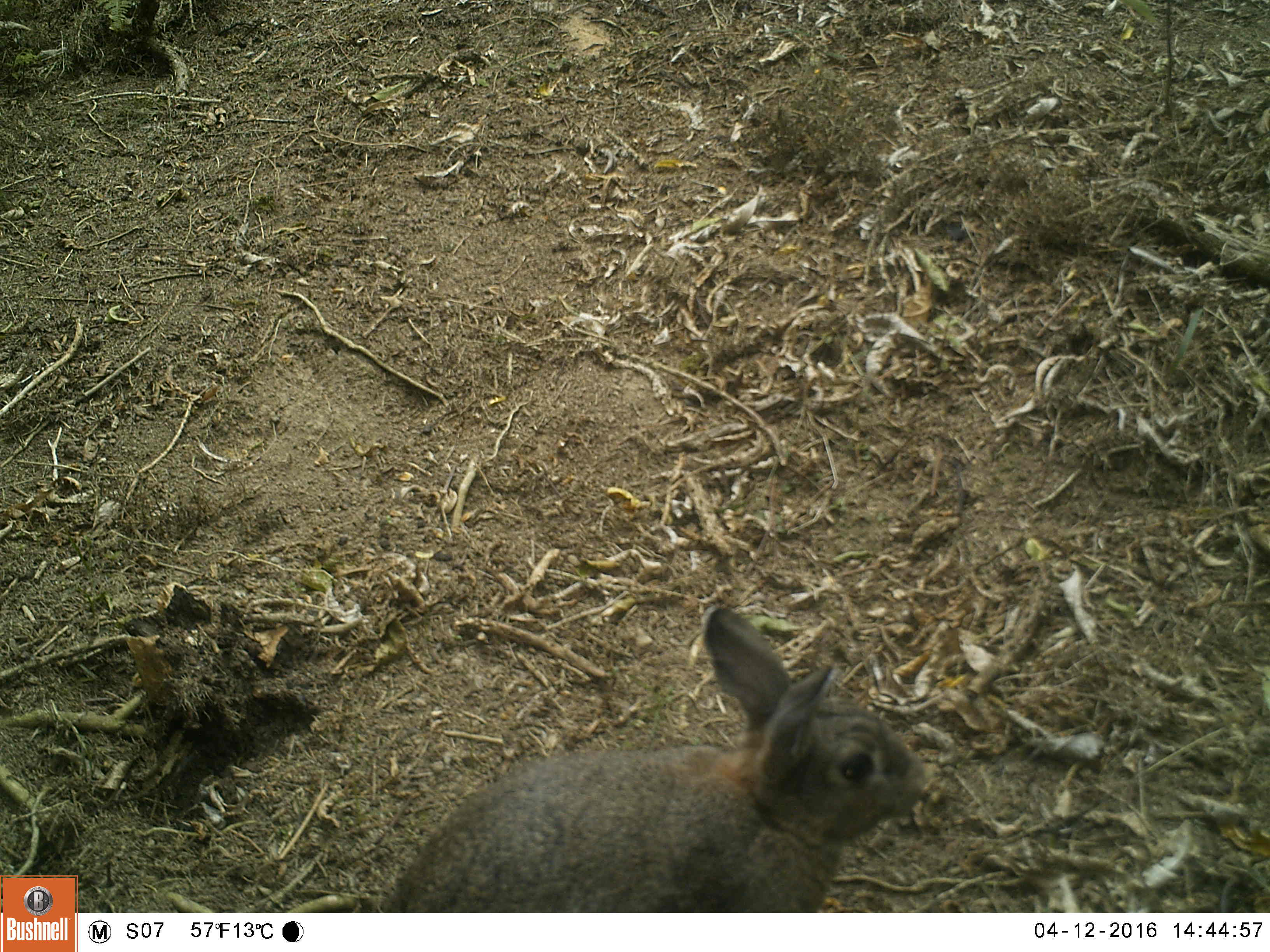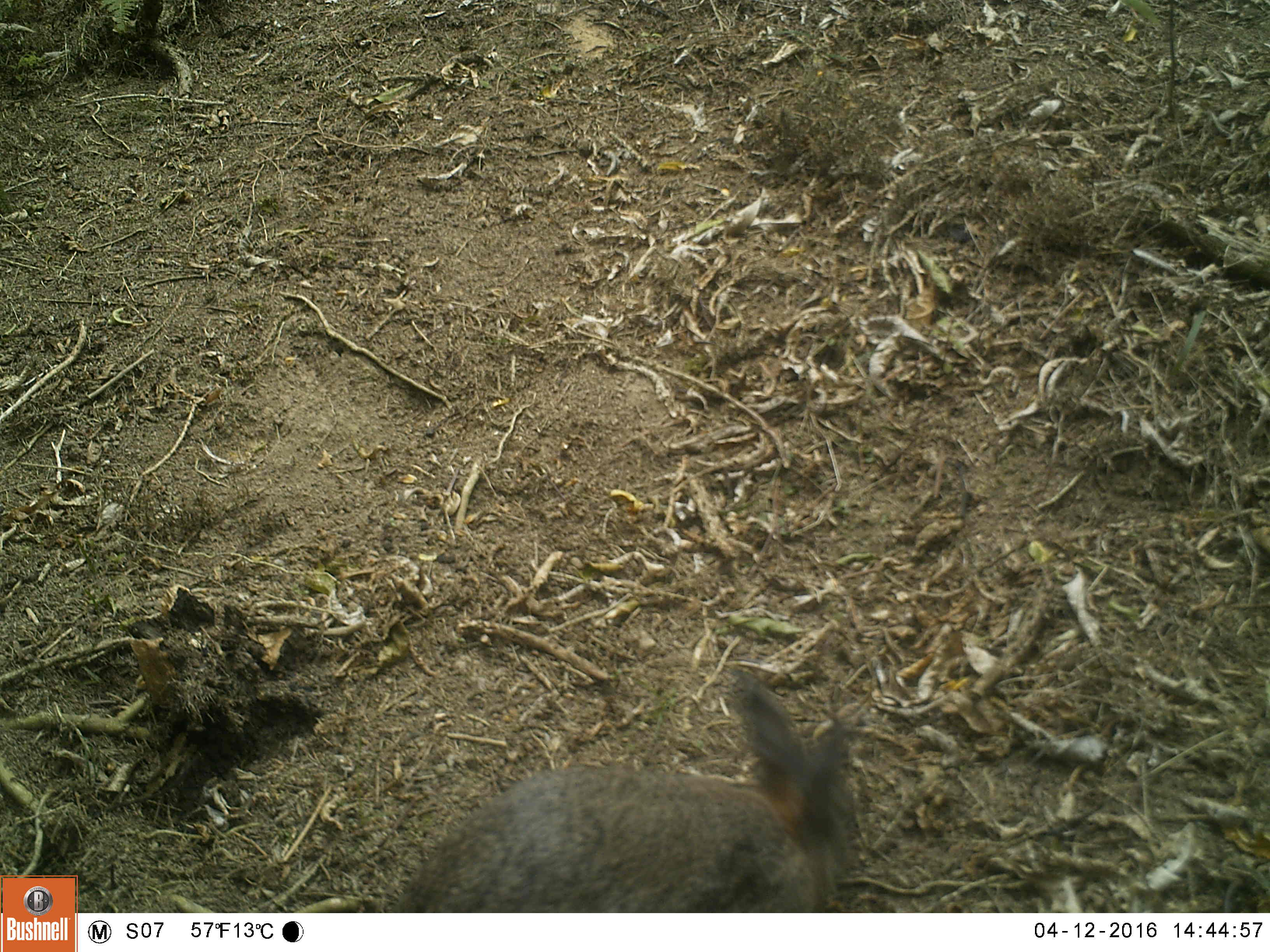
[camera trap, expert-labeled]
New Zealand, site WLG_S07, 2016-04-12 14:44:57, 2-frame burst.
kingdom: Animalia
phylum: Chordata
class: Mammalia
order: Lagomorpha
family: Leporidae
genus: Oryctolagus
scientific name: Oryctolagus cuniculus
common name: european rabbit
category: rabbit